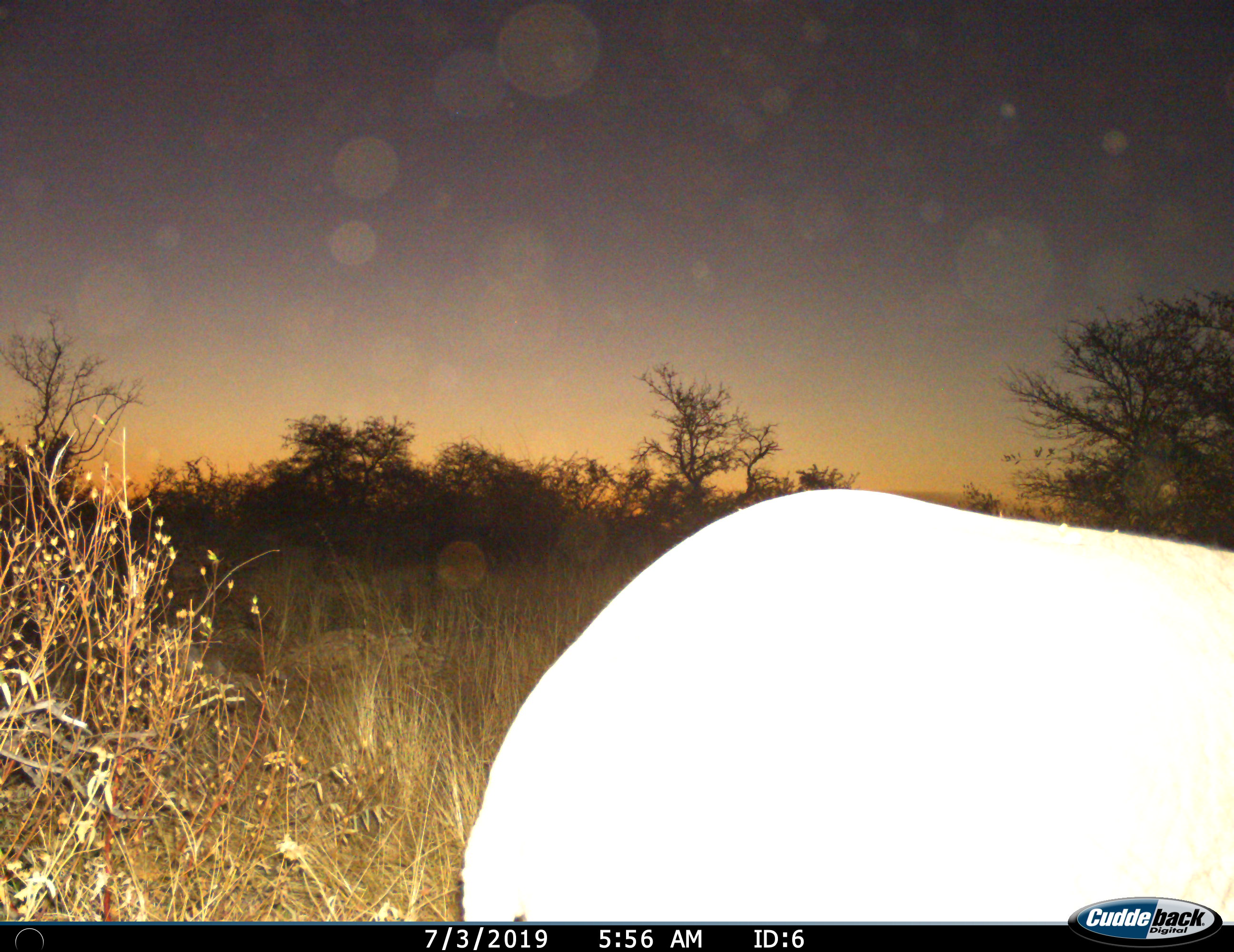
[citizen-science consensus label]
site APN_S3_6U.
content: unidentified animal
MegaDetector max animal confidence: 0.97